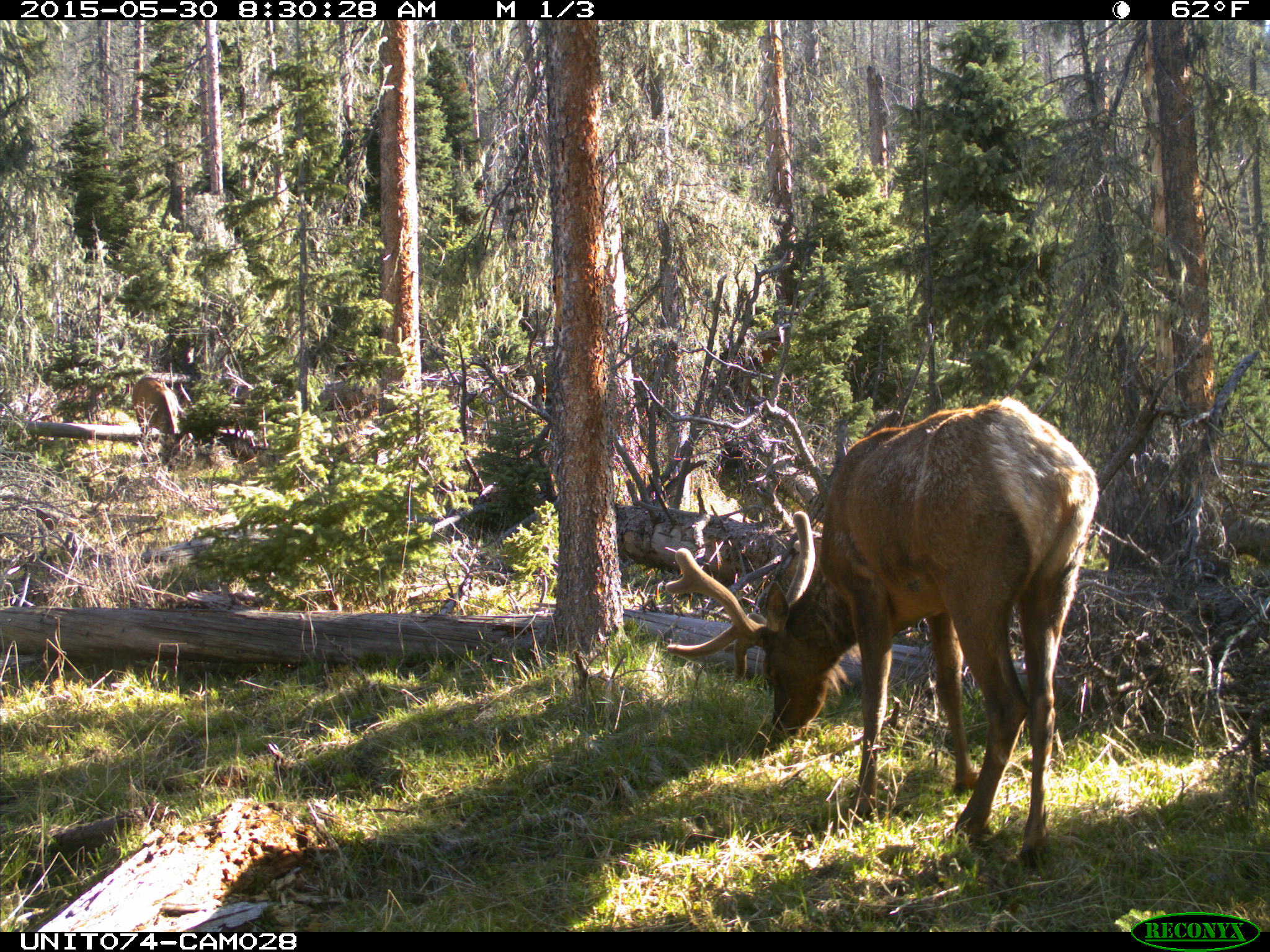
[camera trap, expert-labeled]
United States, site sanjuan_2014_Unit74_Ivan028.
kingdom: Animalia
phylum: Chordata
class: Mammalia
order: Artiodactyla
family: Cervidae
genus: Cervus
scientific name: Cervus elaphus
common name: red deer